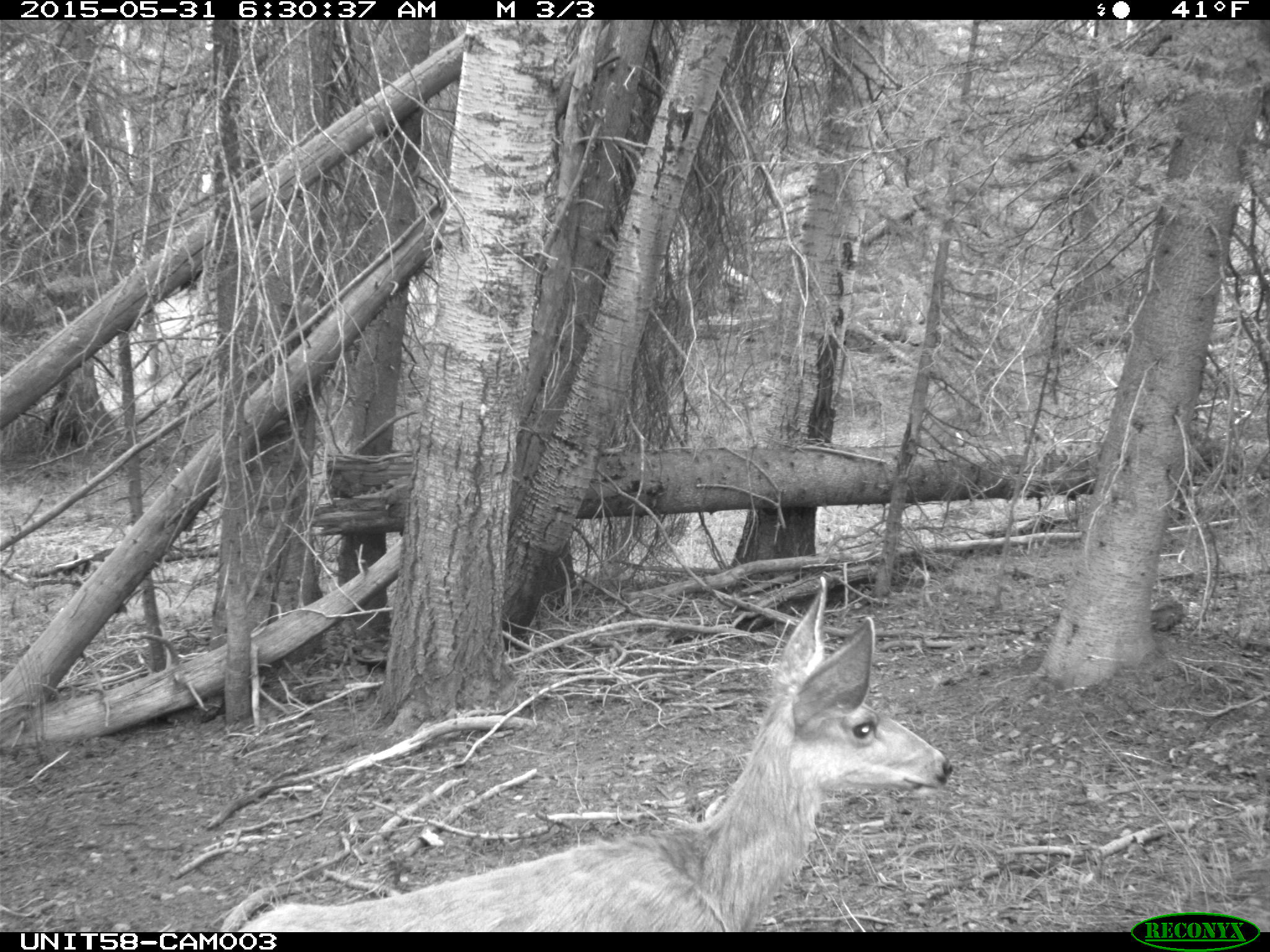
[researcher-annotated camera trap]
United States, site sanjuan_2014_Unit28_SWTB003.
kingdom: Animalia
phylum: Chordata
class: Mammalia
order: Artiodactyla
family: Cervidae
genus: Odocoileus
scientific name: Odocoileus hemionus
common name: mule deer